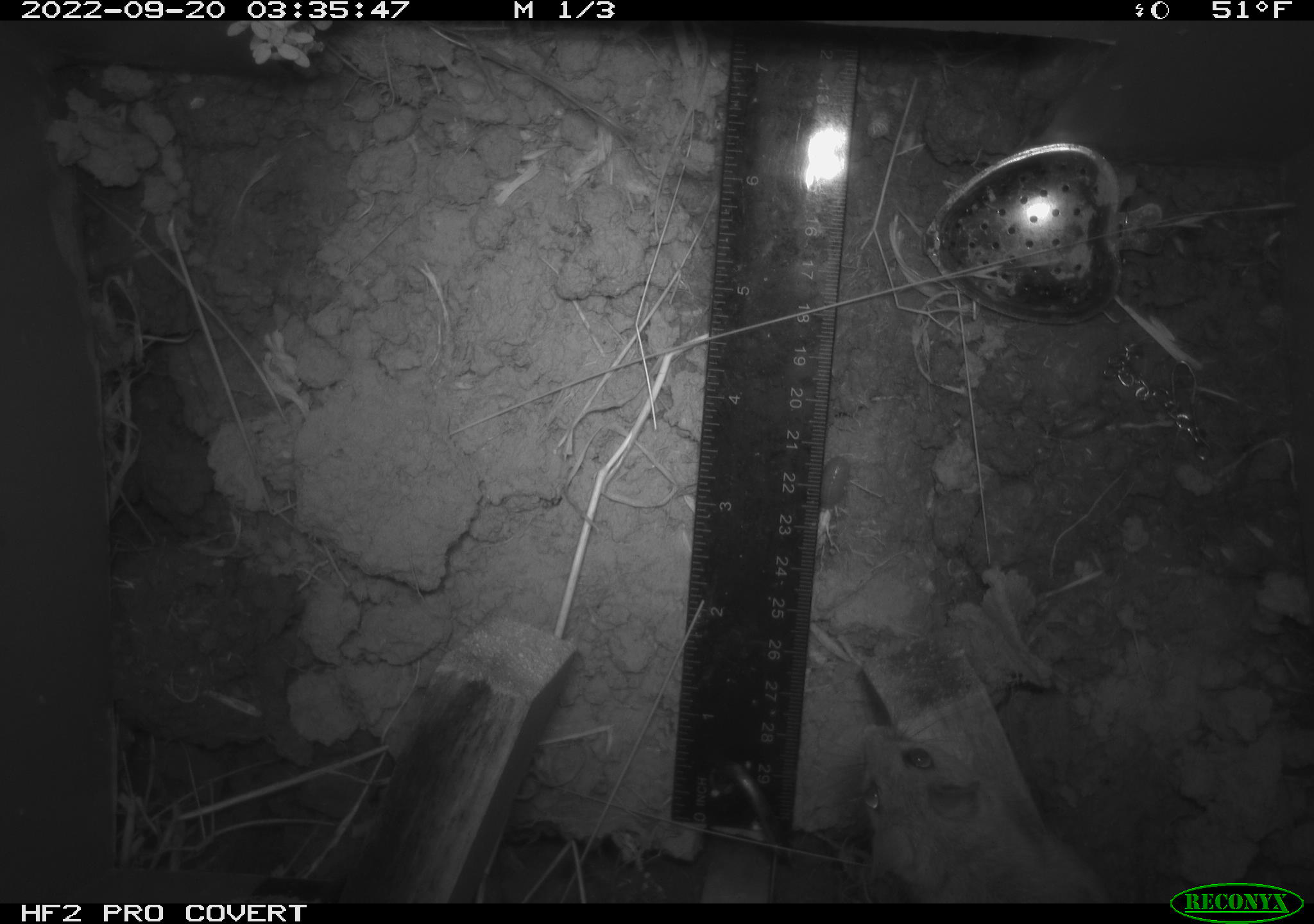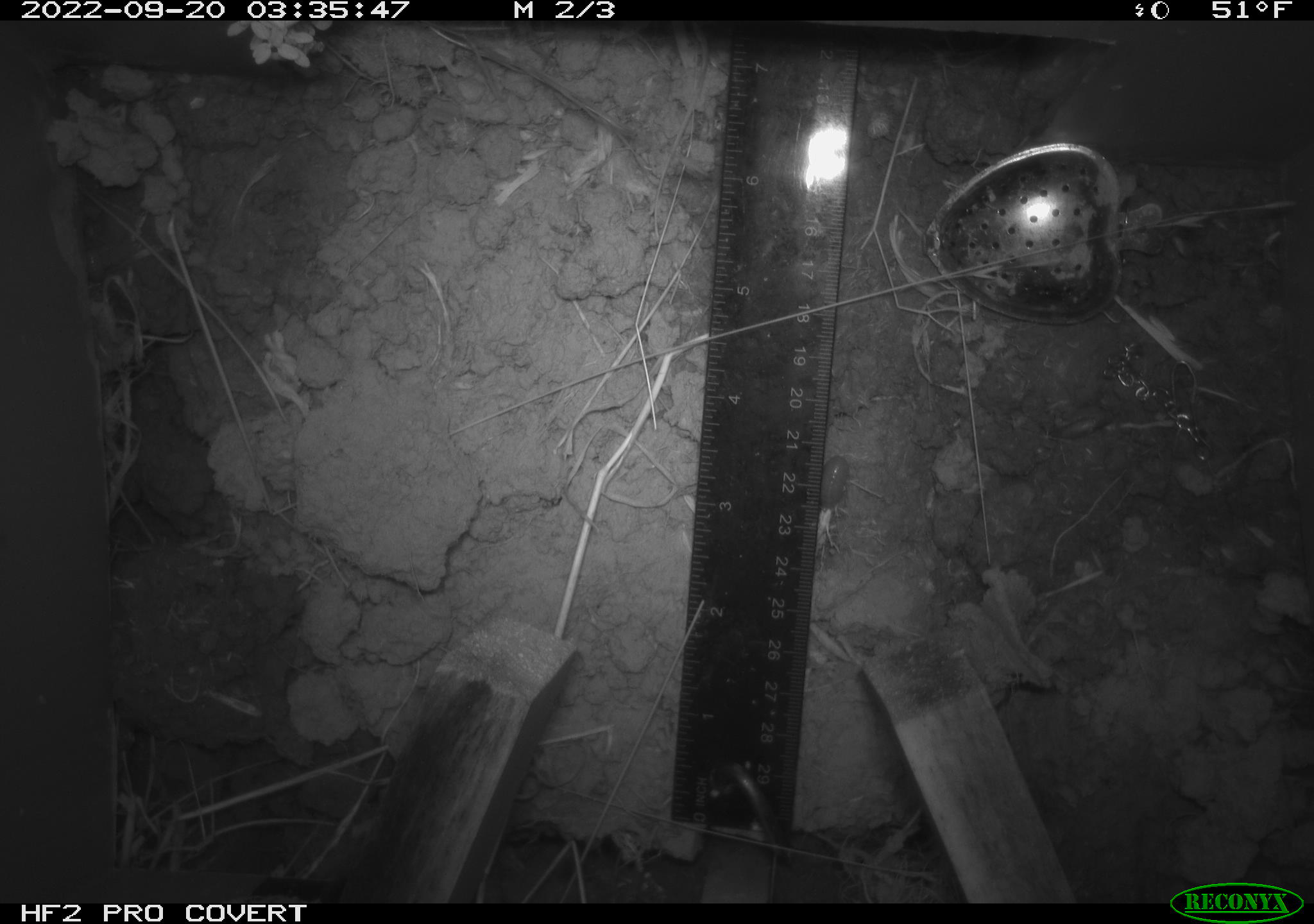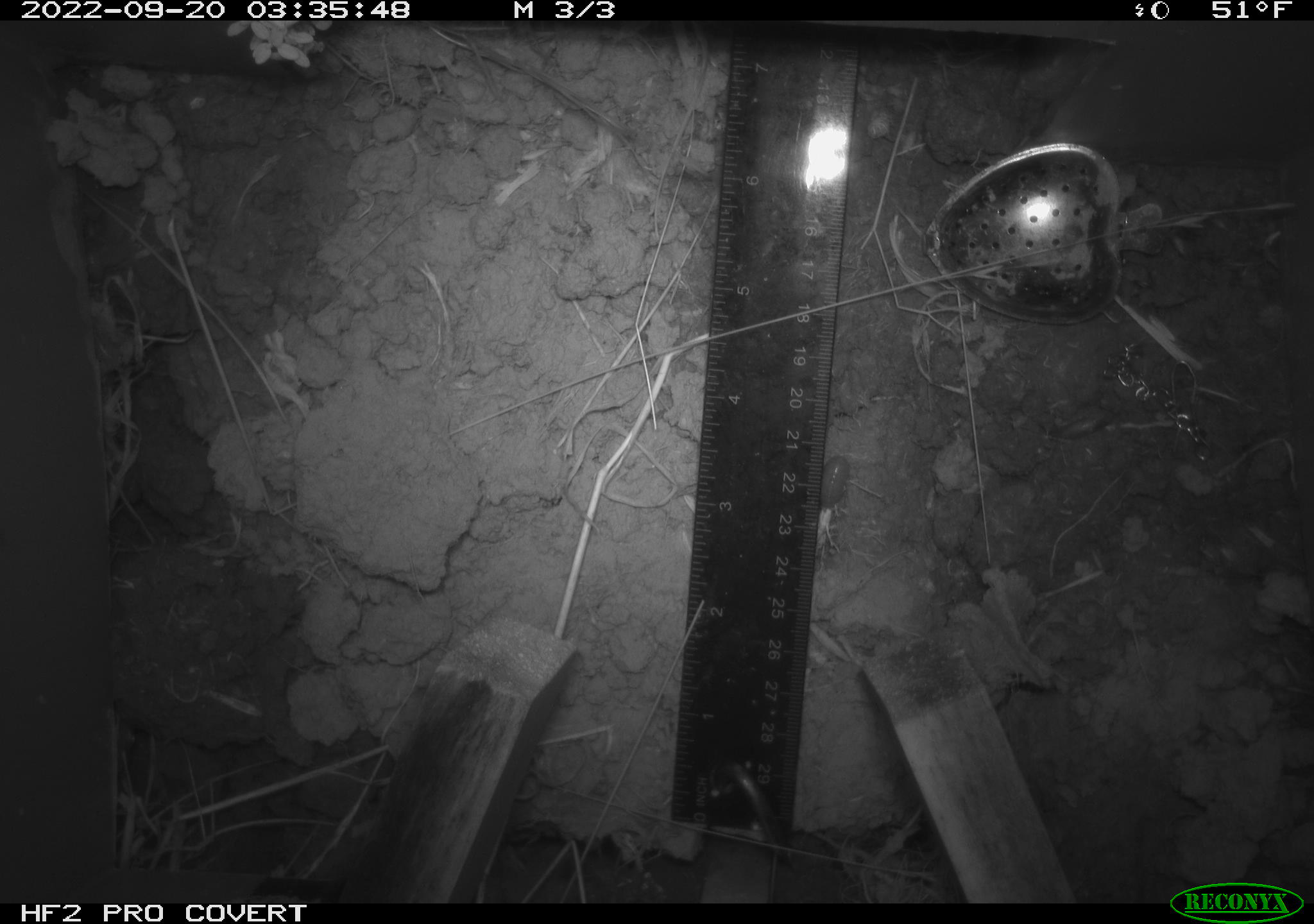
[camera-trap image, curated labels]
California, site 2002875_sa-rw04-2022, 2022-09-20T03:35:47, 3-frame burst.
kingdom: Animalia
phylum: Chordata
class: Mammalia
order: Rodentia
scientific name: Rodentia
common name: mouse species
Mouse species (Rodentia).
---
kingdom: Animalia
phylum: Arthropoda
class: Malacostraca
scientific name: Malacostraca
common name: amphipods, crabs, isopods, krill, lobsters and shrimps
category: malacostracan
Malacostracan (amphipods, crabs, isopods, krill, lobsters and shrimps) (Malacostraca).